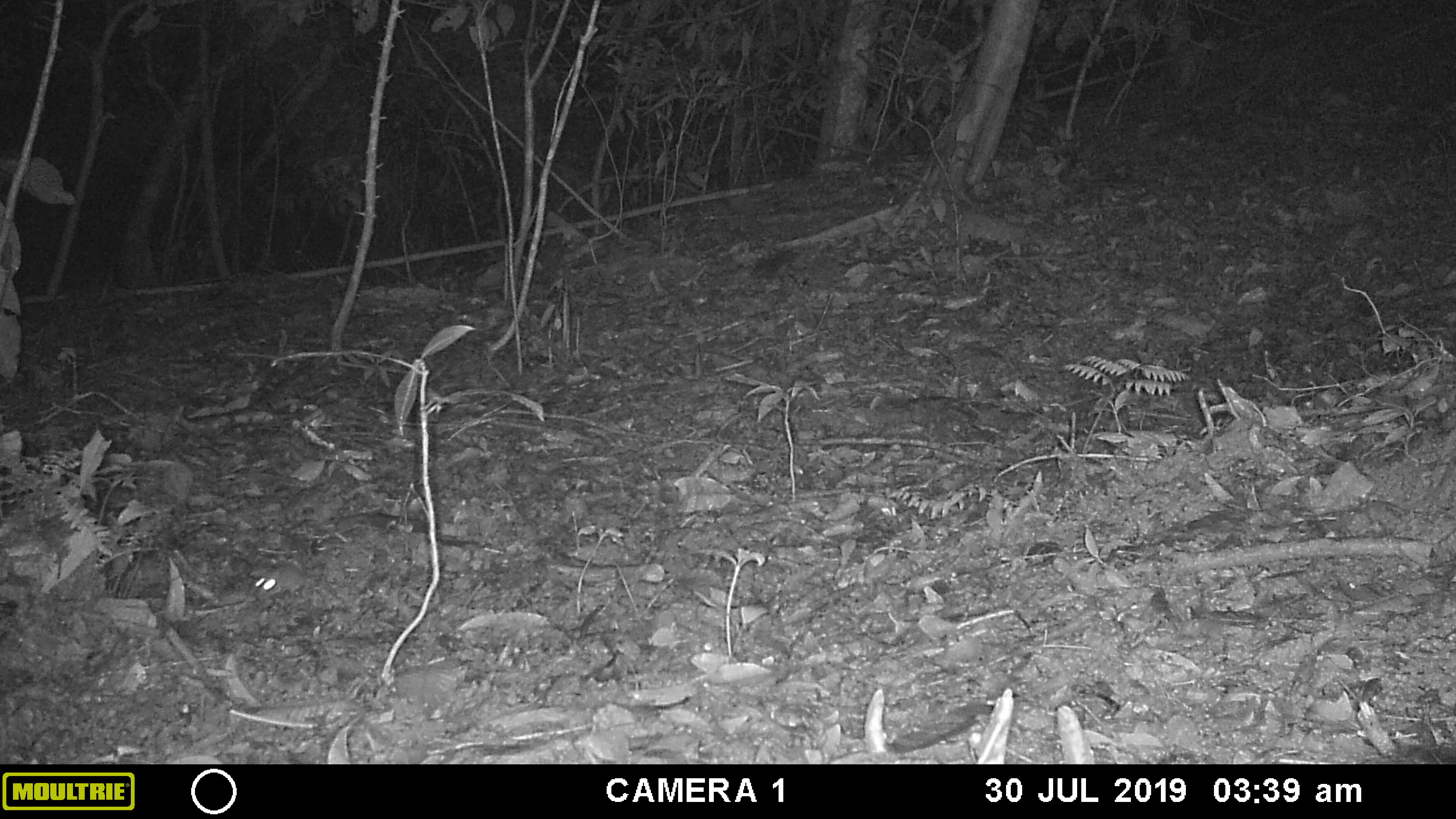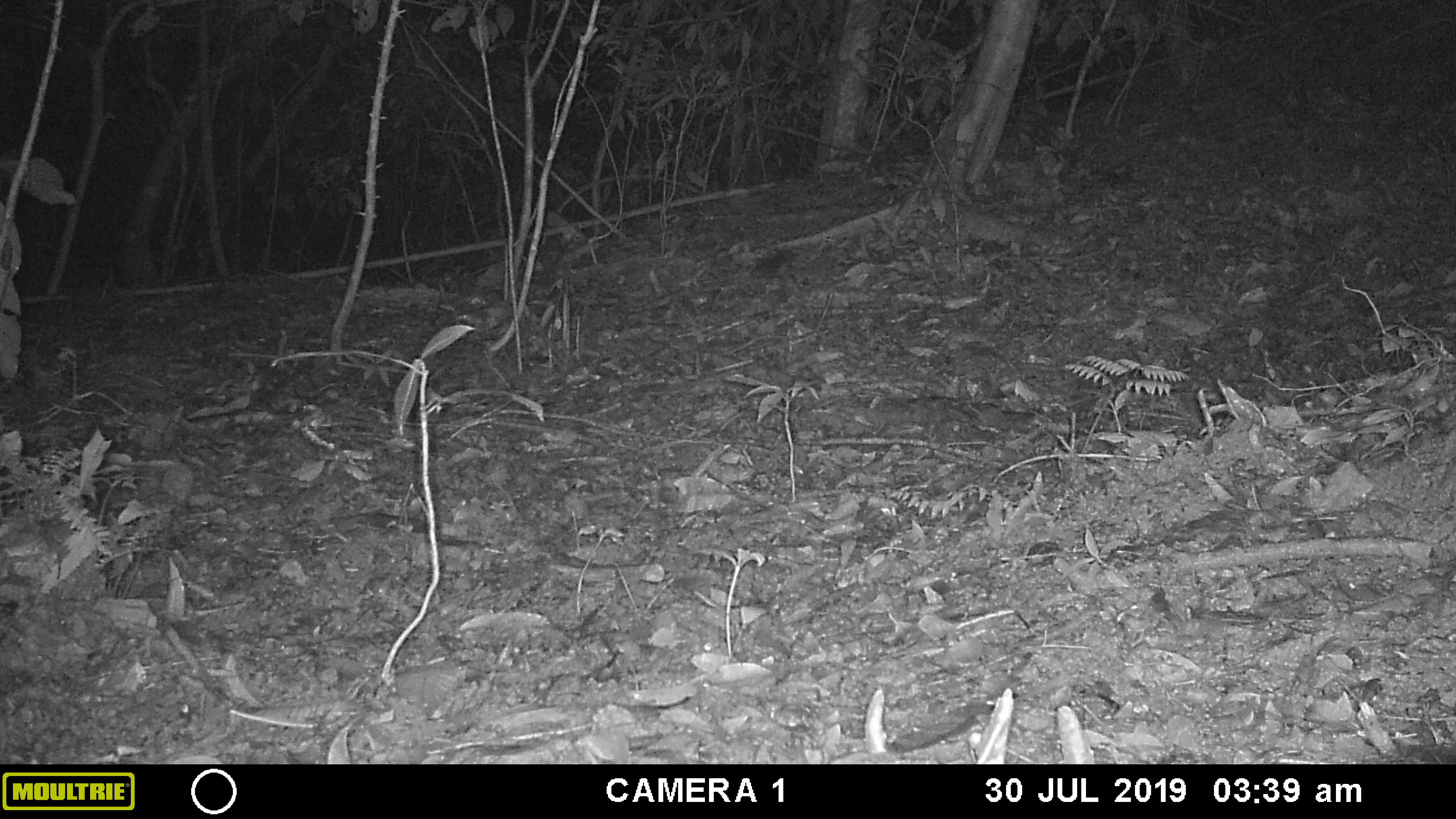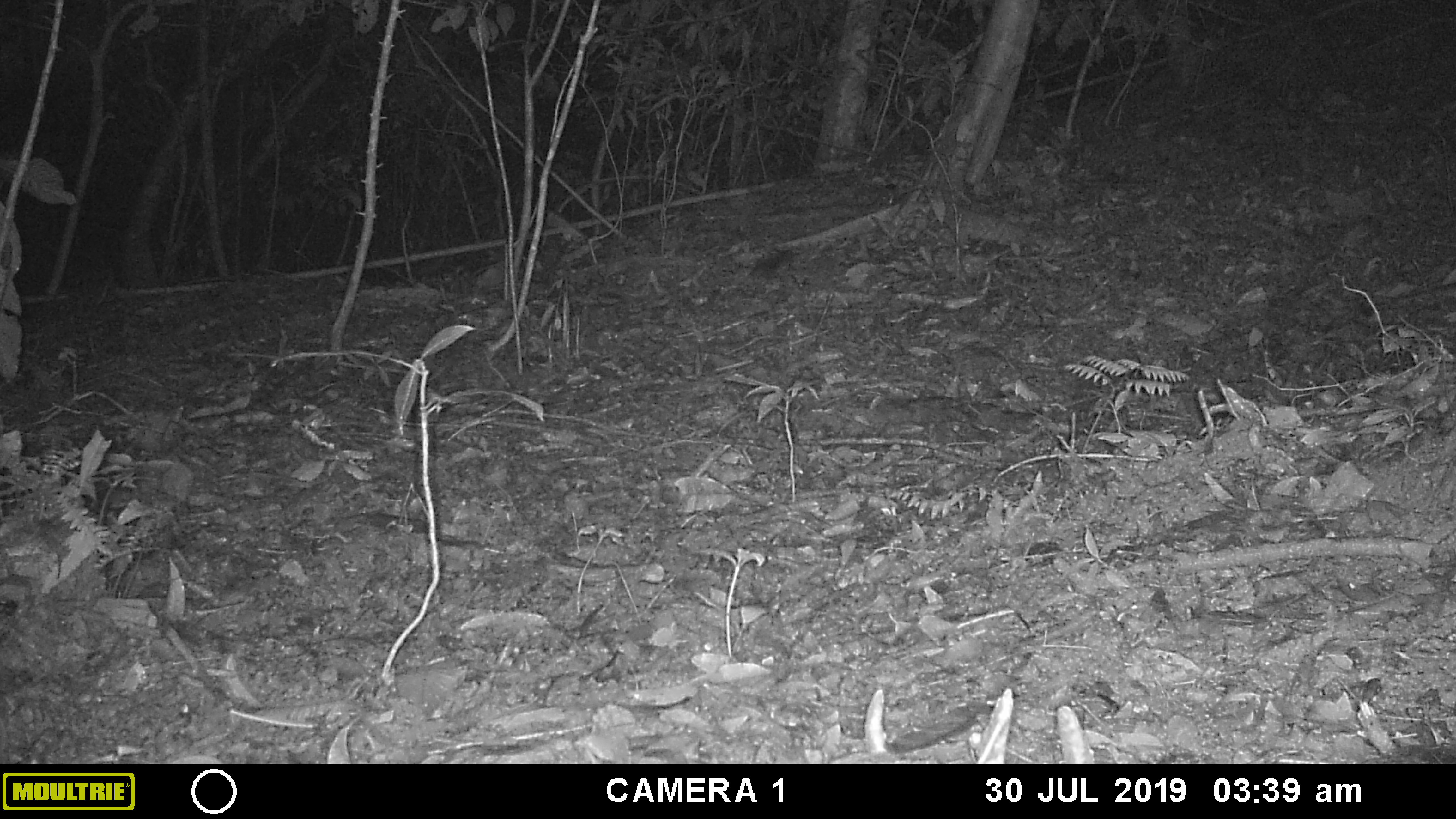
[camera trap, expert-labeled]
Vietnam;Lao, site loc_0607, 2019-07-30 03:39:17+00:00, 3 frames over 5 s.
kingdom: Animalia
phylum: Chordata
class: Mammalia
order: Rodentia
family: Muridae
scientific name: Muridae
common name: old-world mice and rats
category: unidentified murid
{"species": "unidentified murid (old-world mice and rats) (Muridae)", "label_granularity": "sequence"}